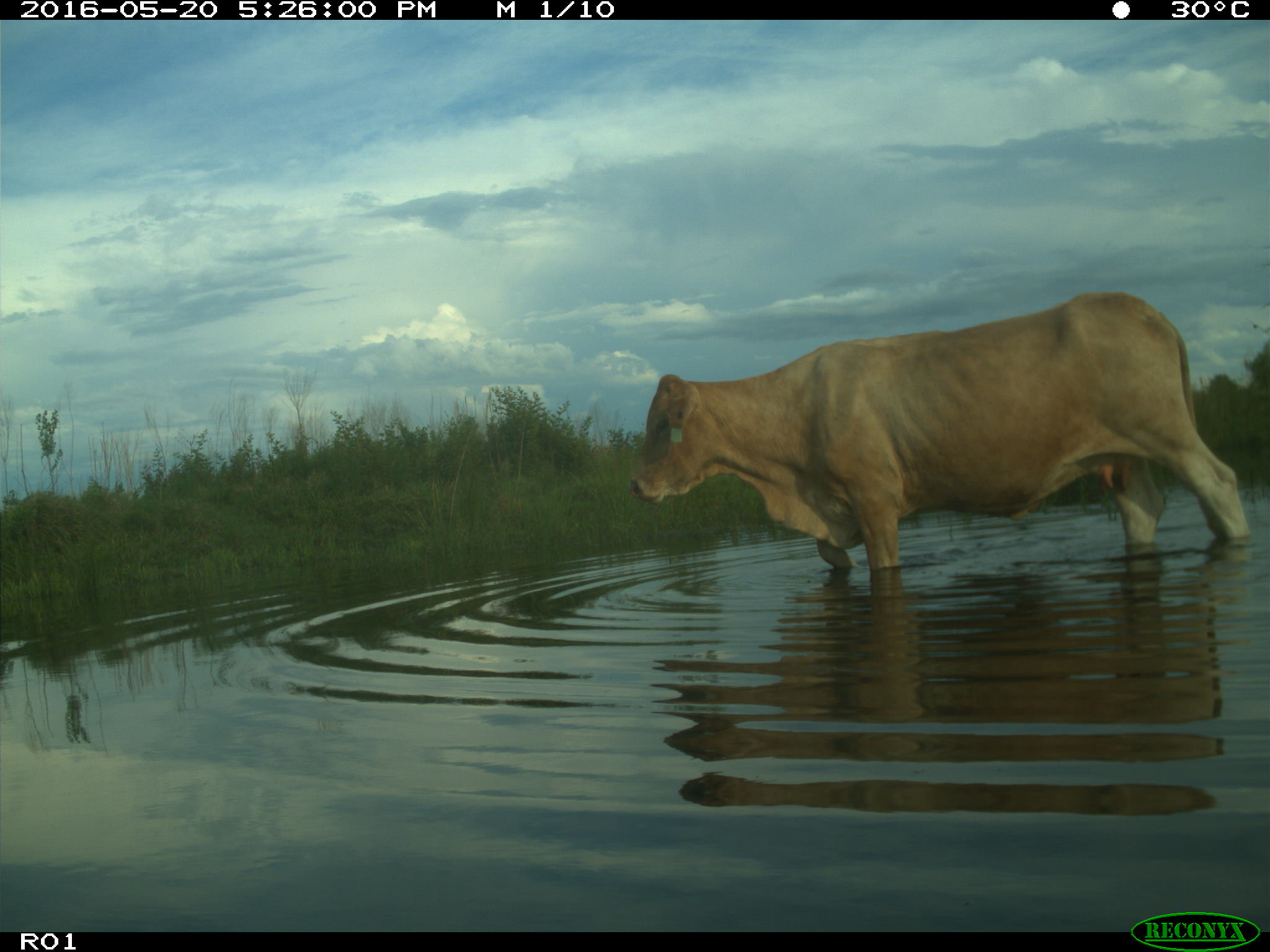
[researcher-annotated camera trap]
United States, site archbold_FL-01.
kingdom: Animalia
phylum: Chordata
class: Mammalia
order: Artiodactyla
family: Bovidae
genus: Bos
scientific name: Bos taurus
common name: domestic cow